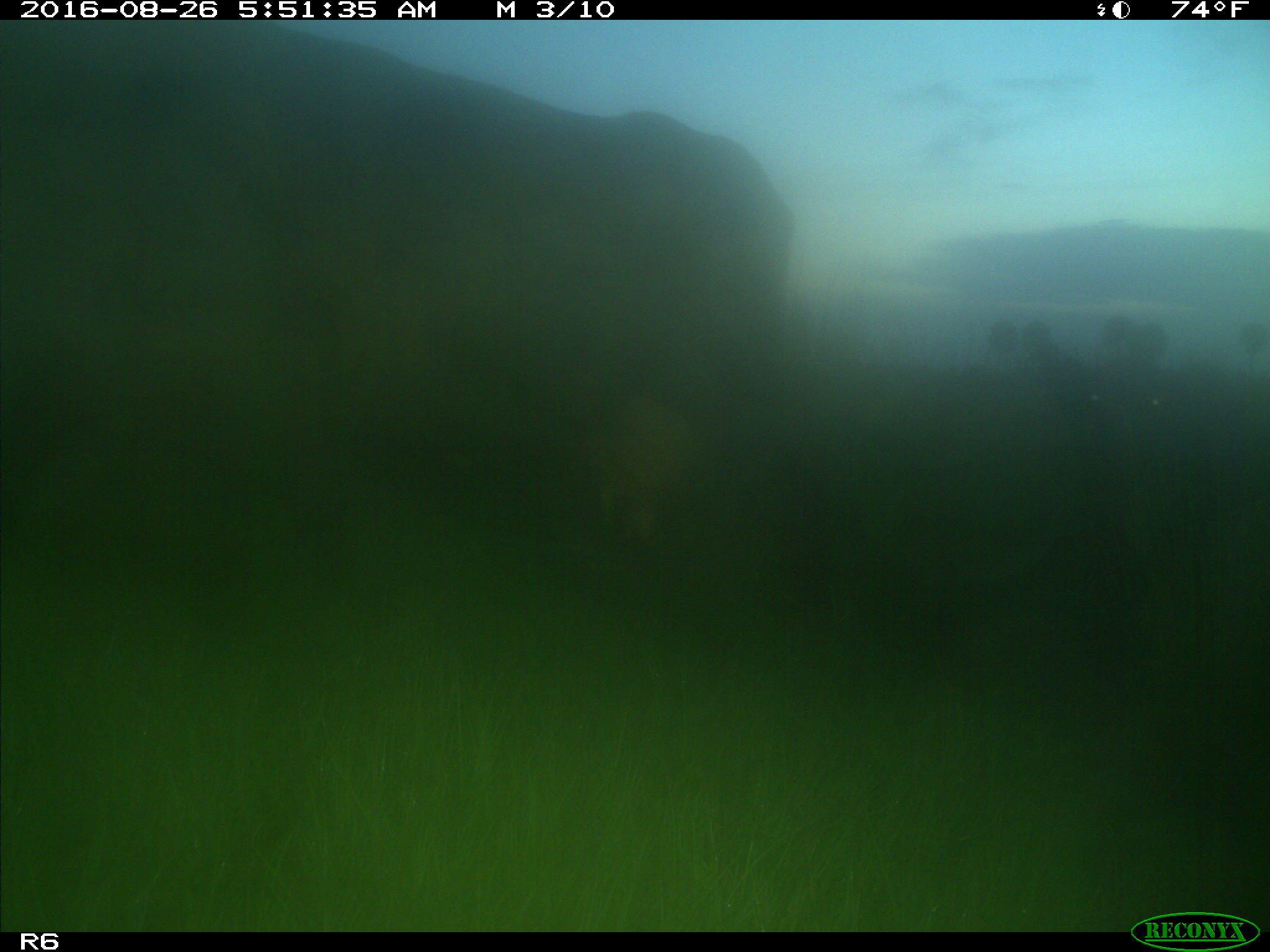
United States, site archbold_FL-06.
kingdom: Animalia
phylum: Chordata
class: Mammalia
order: Artiodactyla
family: Bovidae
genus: Bos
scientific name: Bos taurus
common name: domestic cow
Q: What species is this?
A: Bos taurus (domestic cow).